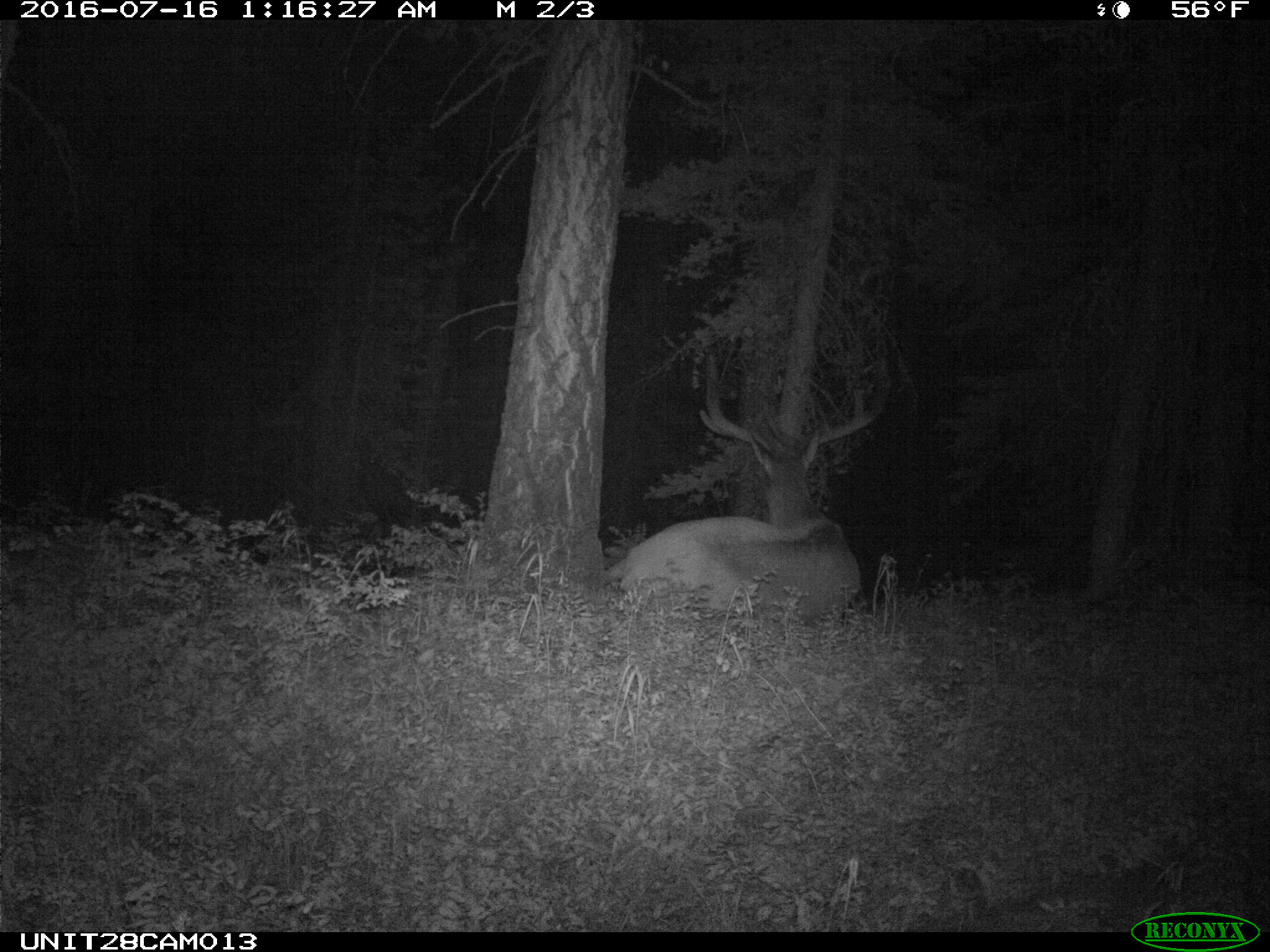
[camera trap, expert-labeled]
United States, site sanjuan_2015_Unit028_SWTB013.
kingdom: Animalia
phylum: Chordata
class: Mammalia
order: Artiodactyla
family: Cervidae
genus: Cervus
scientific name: Cervus elaphus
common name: red deer